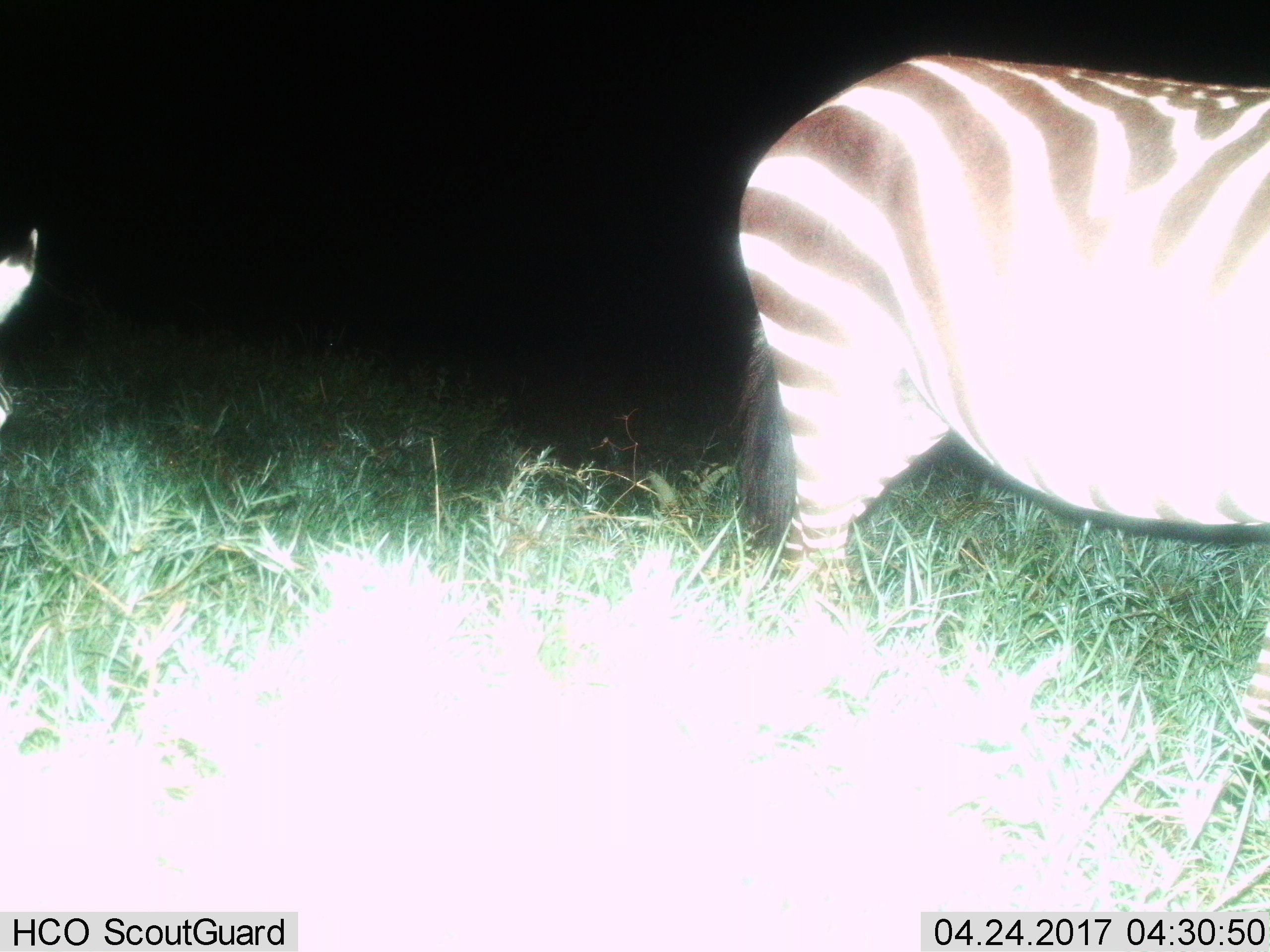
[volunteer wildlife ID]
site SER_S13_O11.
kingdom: Animalia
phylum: Chordata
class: Mammalia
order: Perissodactyla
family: Equidae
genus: Equus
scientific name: Equus quagga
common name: plains zebra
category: zebraplains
Zebraplains (plains zebra) (Equus quagga), count 2. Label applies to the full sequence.